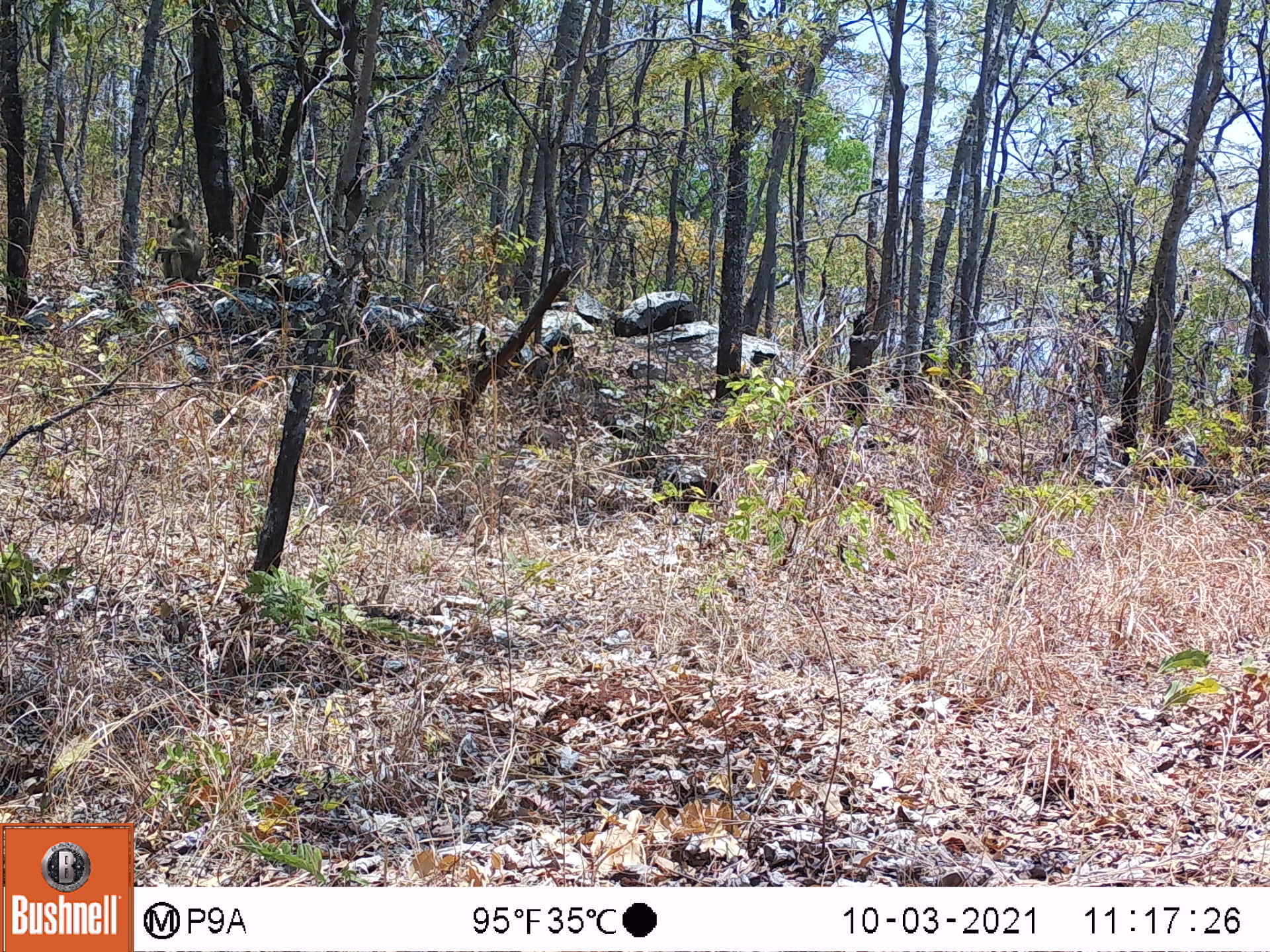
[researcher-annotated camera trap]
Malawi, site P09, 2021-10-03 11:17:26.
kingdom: Animalia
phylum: Chordata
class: Mammalia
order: Primates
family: Cercopithecidae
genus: Papio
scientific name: Papio cynocephalus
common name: yellow baboon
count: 1